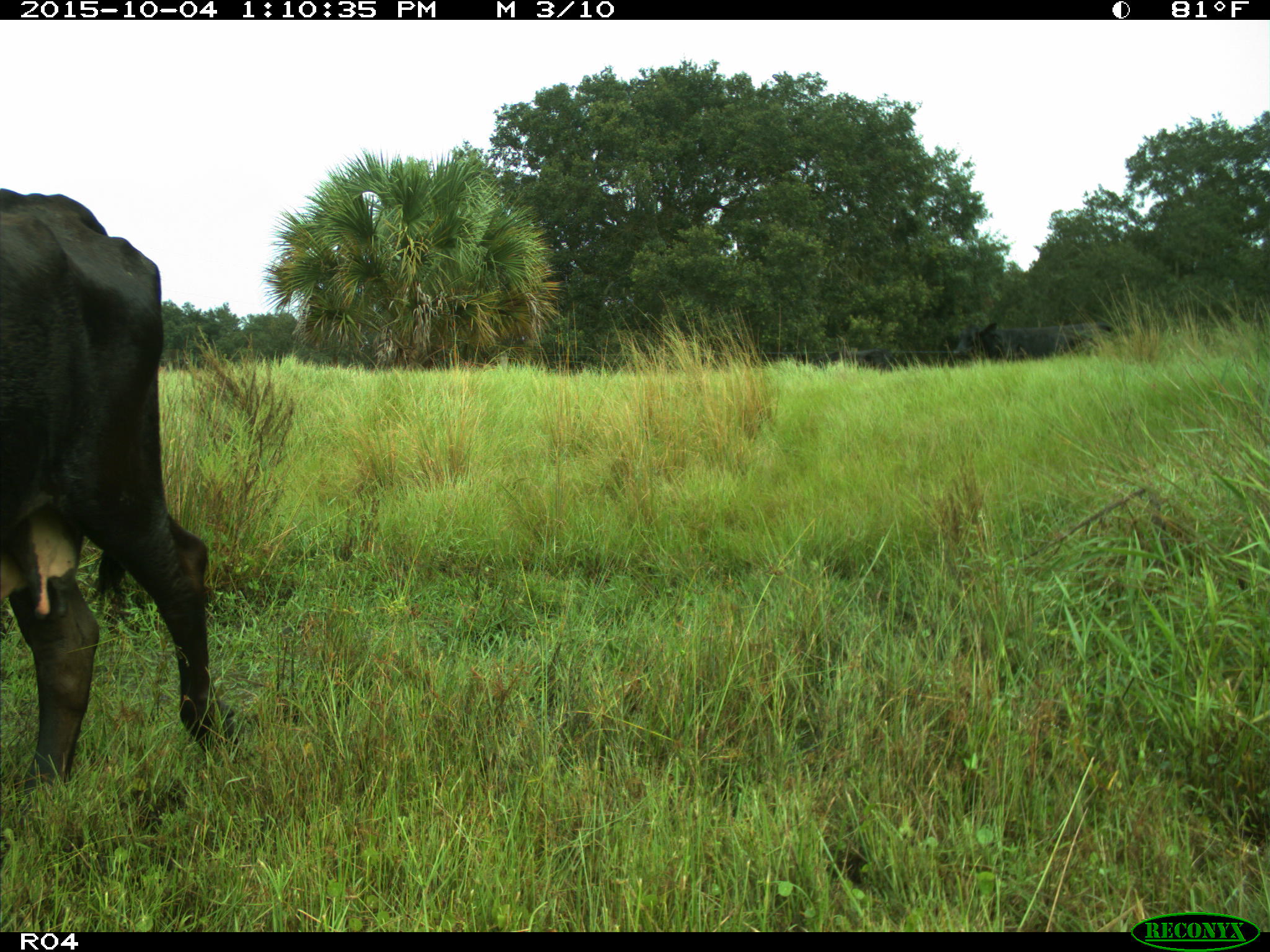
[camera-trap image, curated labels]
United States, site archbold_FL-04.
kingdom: Animalia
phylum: Chordata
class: Mammalia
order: Artiodactyla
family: Bovidae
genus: Bos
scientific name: Bos taurus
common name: domestic cow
Bos taurus (domestic cow).